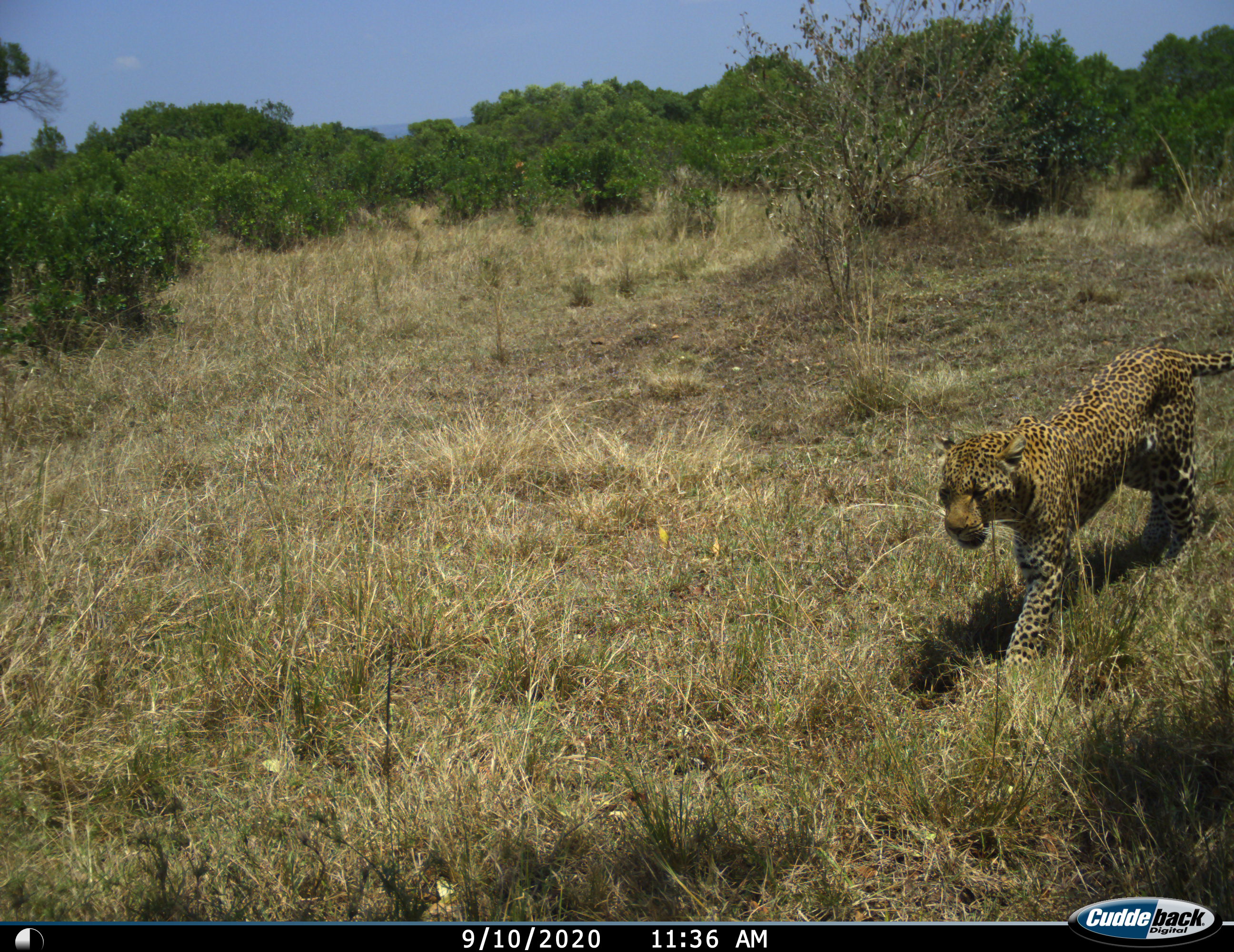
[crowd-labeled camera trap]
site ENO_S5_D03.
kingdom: Animalia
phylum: Chordata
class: Mammalia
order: Carnivora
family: Felidae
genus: Panthera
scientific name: Panthera pardus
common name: leopard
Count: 1.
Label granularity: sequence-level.